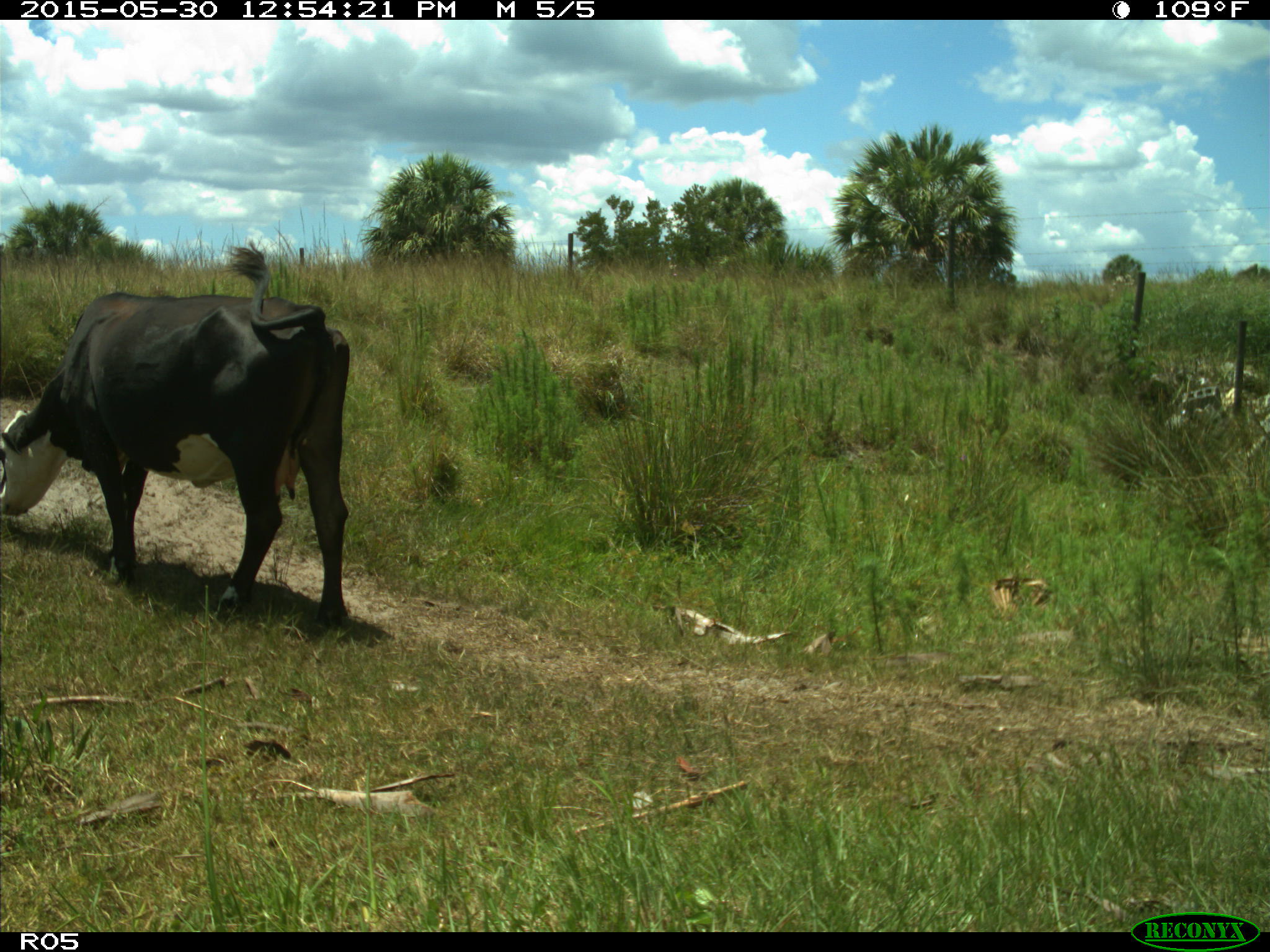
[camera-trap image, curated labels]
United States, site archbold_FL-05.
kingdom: Animalia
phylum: Chordata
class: Mammalia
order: Artiodactyla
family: Bovidae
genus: Bos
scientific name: Bos taurus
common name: domestic cow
Bos taurus (domestic cow).